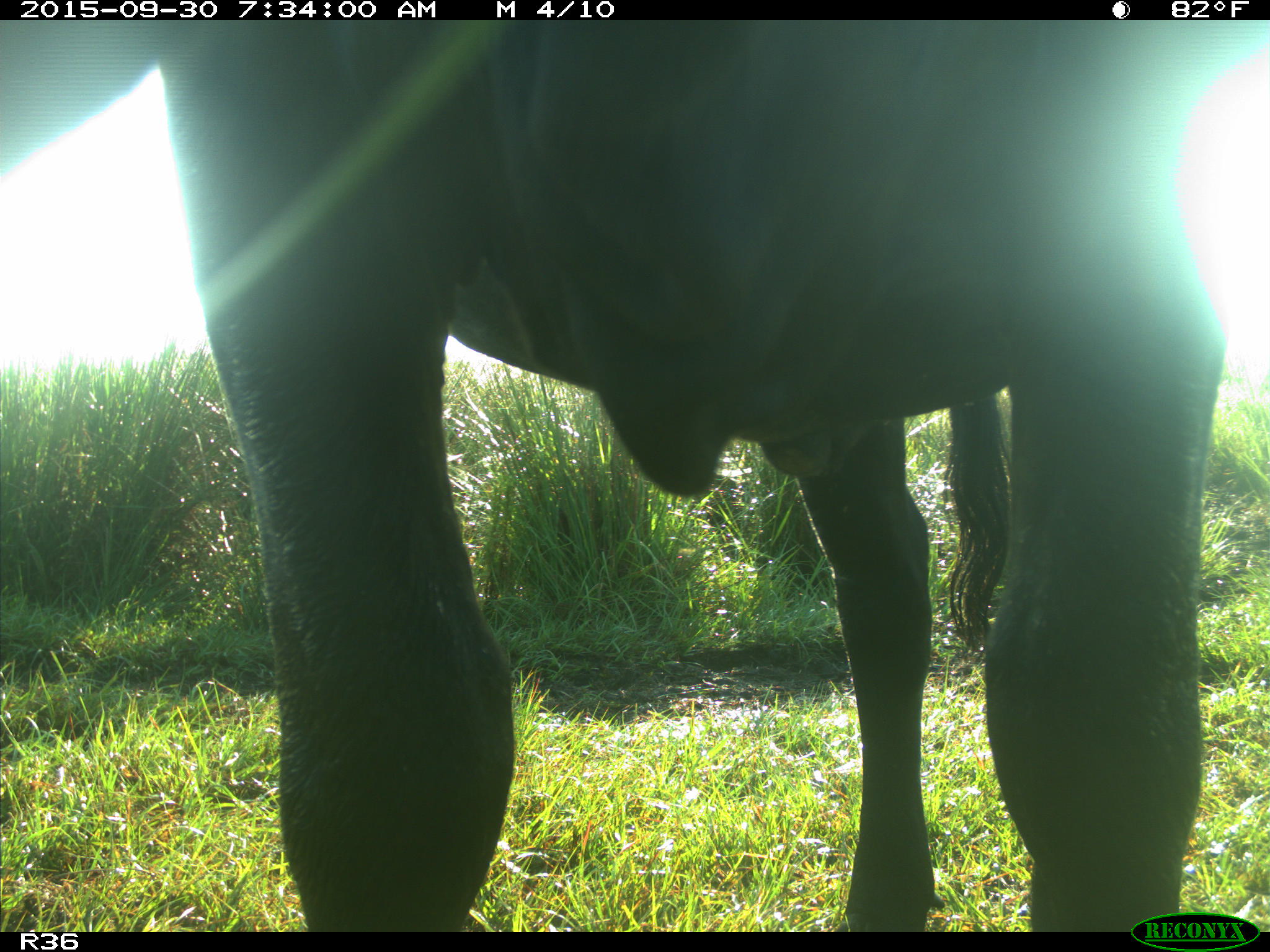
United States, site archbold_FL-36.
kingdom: Animalia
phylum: Chordata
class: Mammalia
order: Artiodactyla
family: Bovidae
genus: Bos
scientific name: Bos taurus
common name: domestic cow